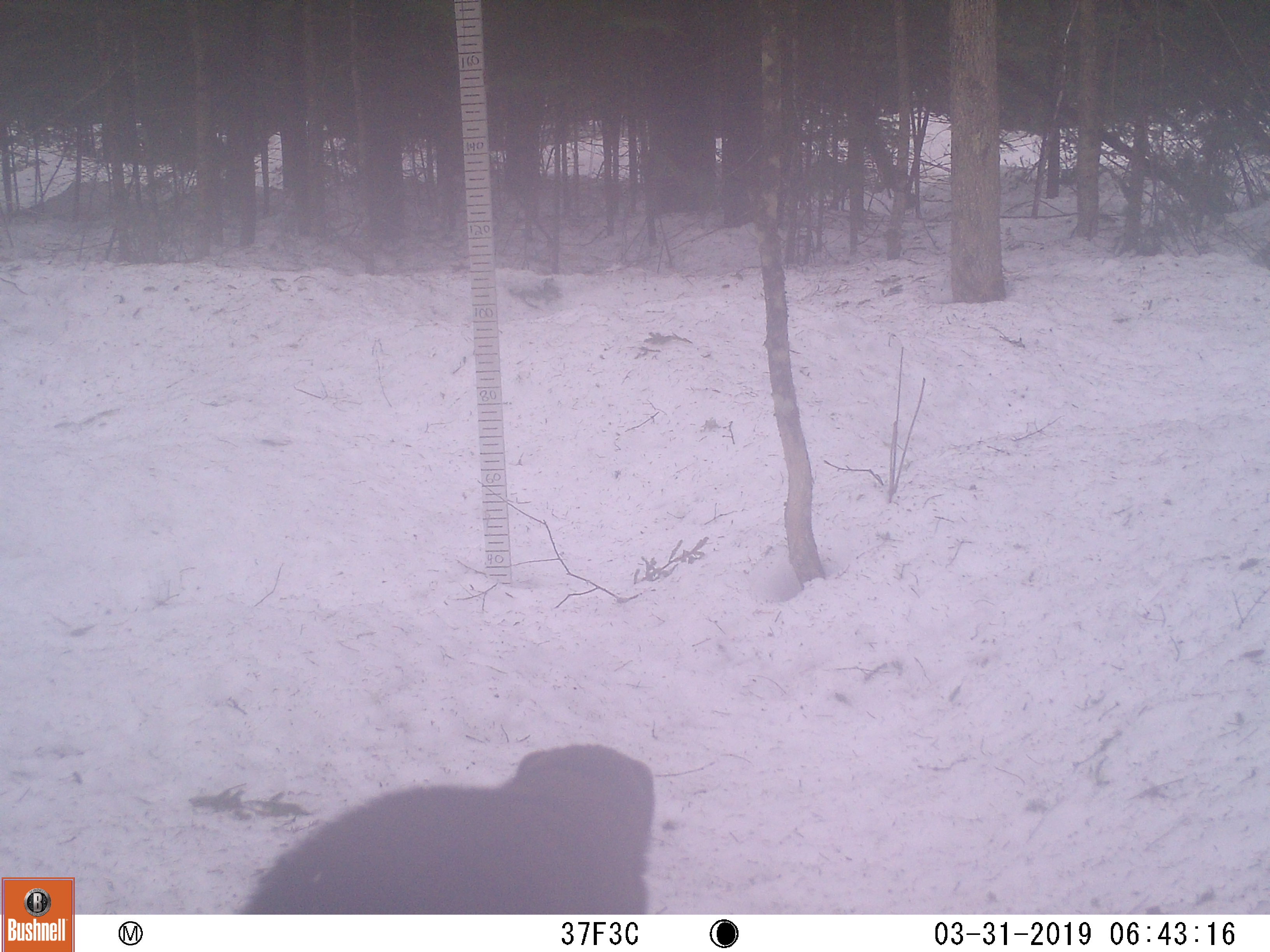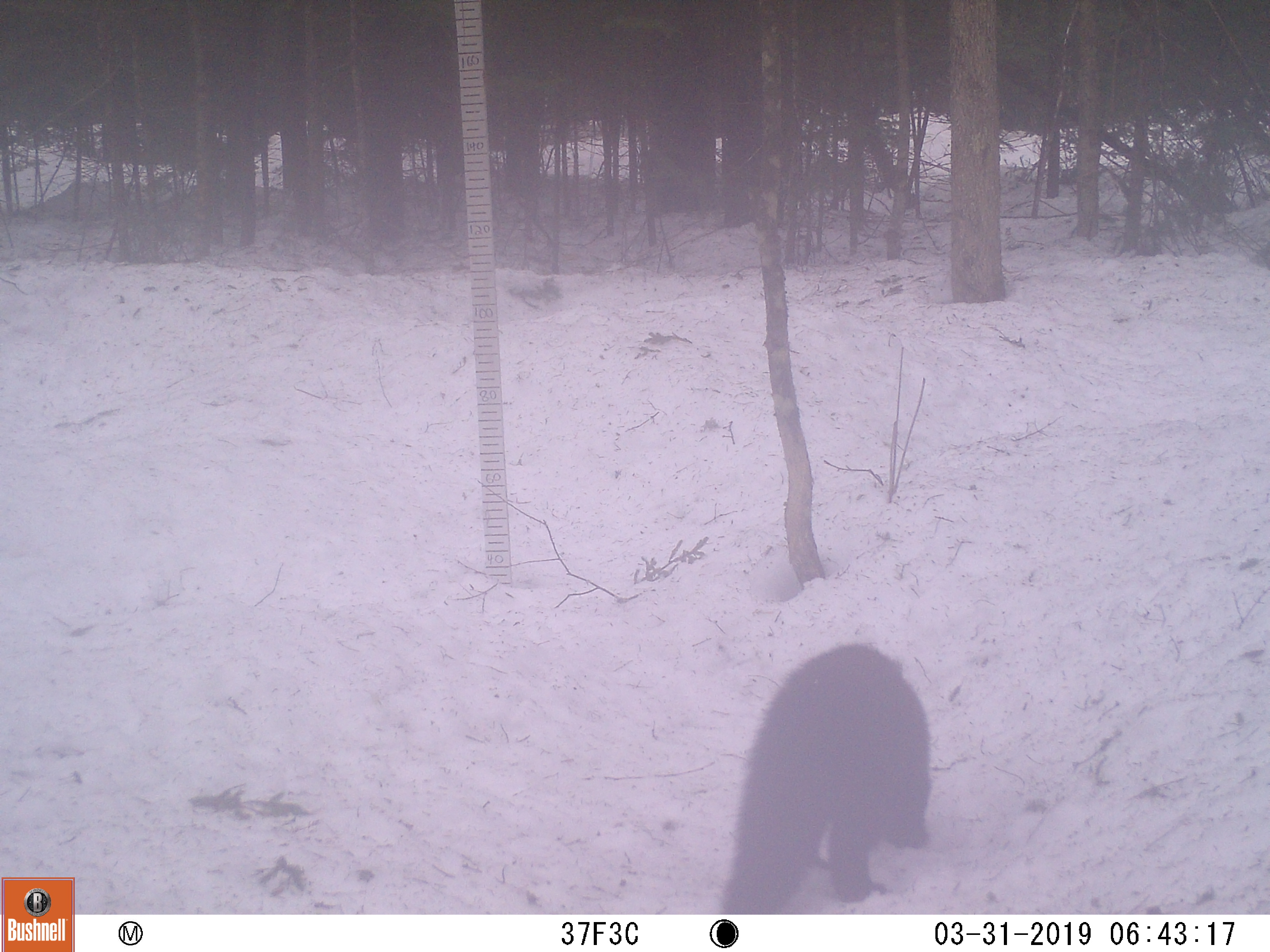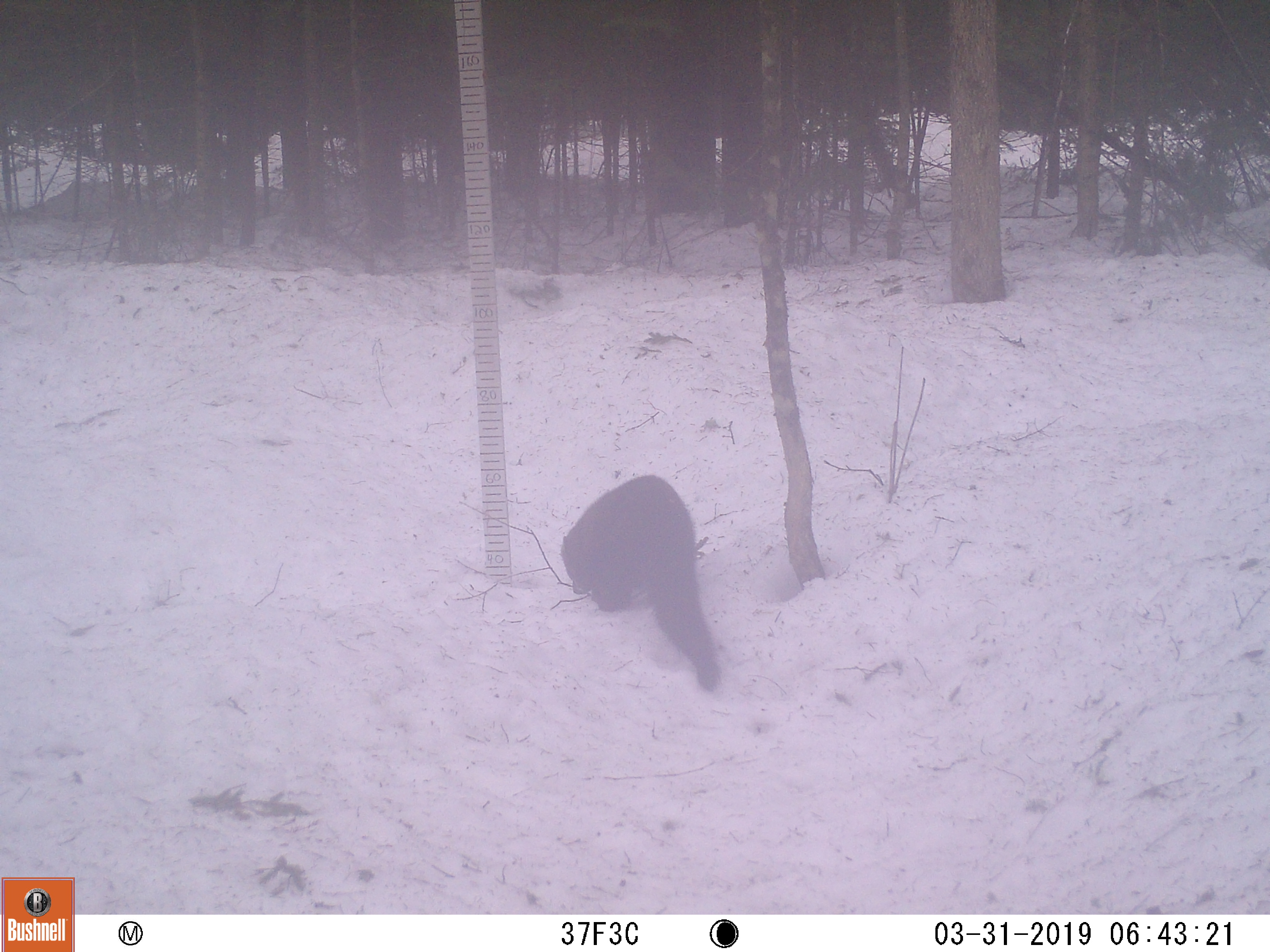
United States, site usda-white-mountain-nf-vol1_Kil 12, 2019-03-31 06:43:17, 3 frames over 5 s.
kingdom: Animalia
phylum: Chordata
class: Mammalia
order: Carnivora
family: Mustelidae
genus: Pekania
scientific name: Pekania pennanti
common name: fisher